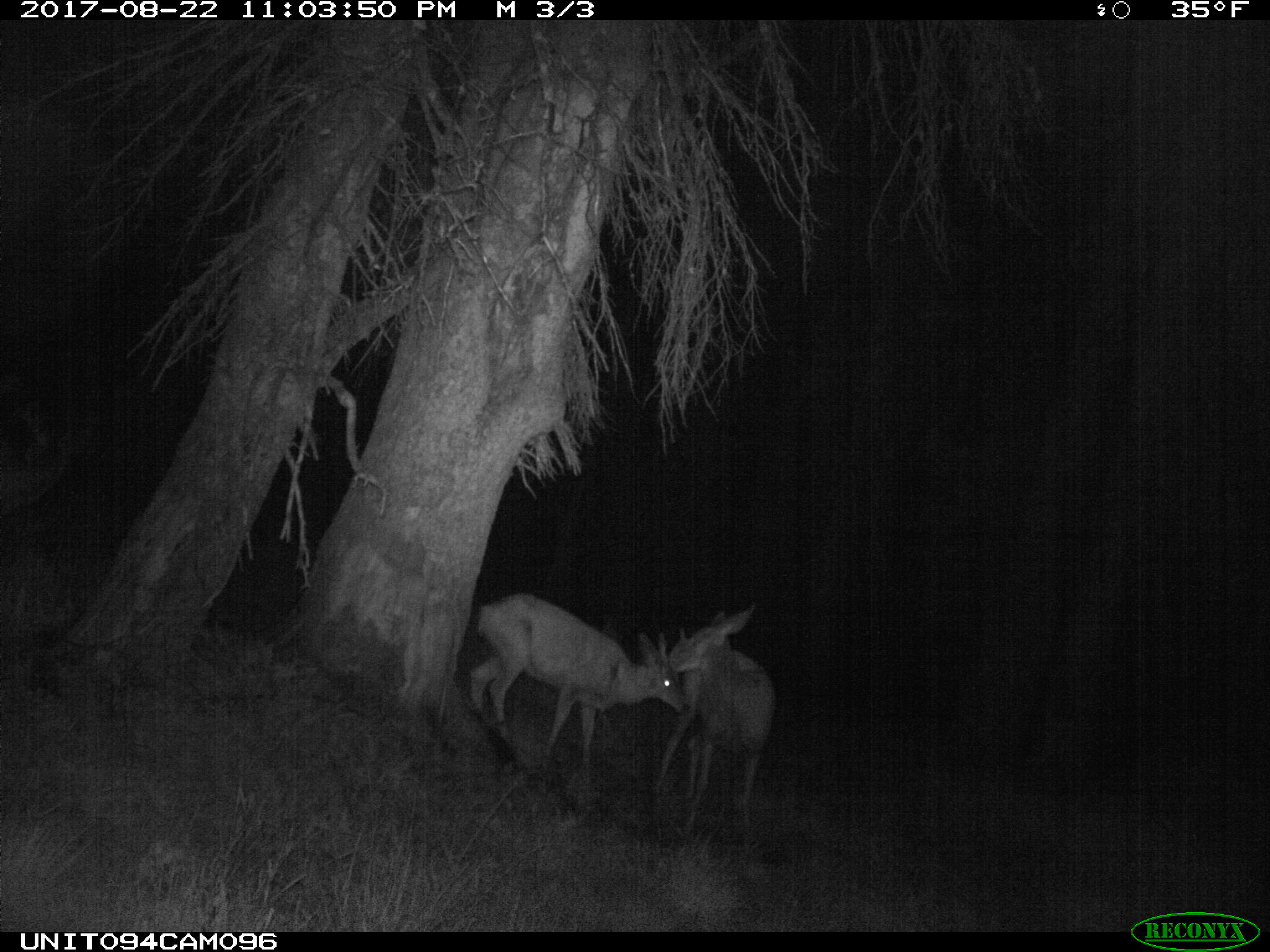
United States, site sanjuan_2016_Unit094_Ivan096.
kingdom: Animalia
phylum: Chordata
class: Mammalia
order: Artiodactyla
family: Cervidae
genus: Odocoileus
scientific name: Odocoileus hemionus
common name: mule deer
Odocoileus hemionus (mule deer).